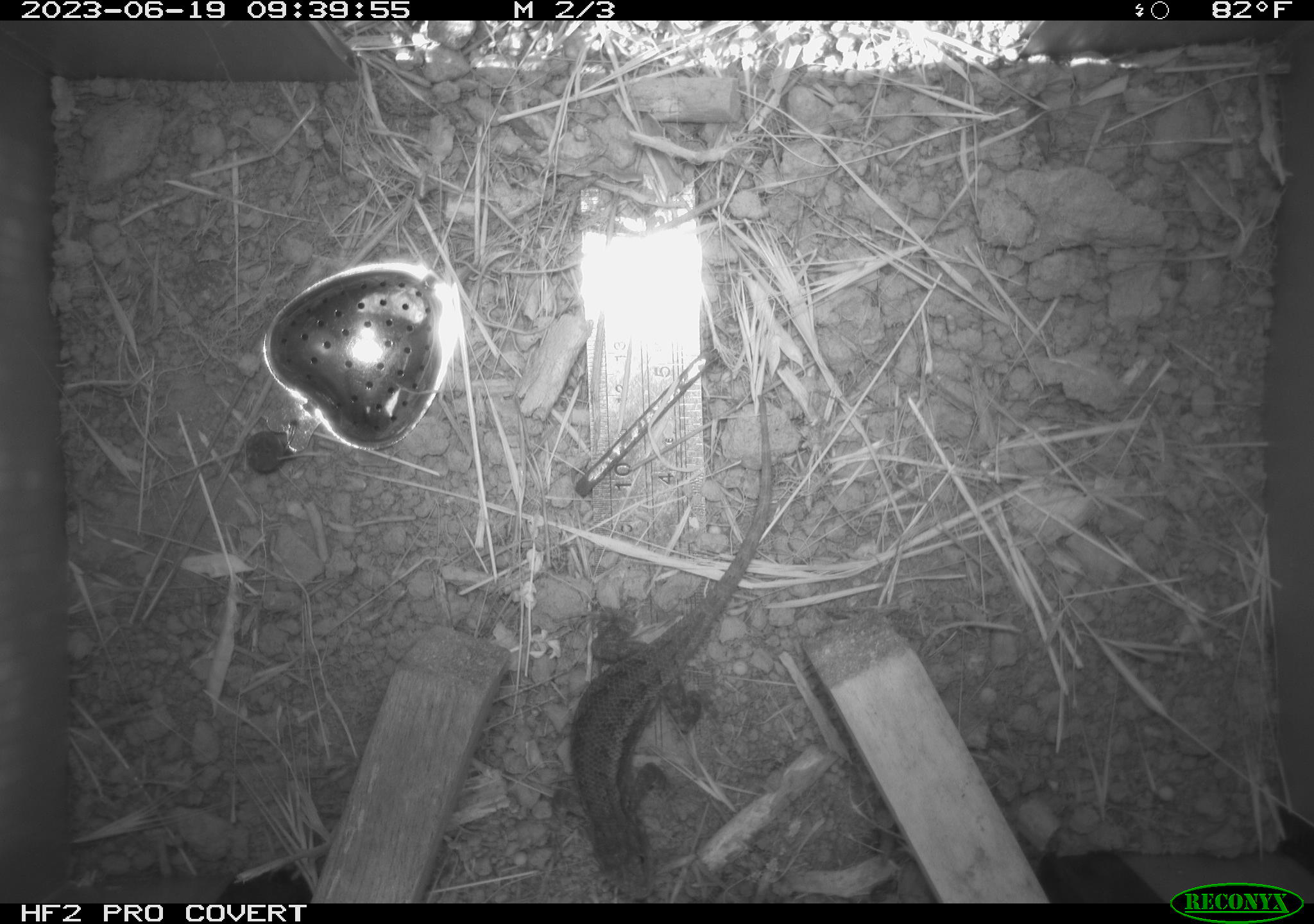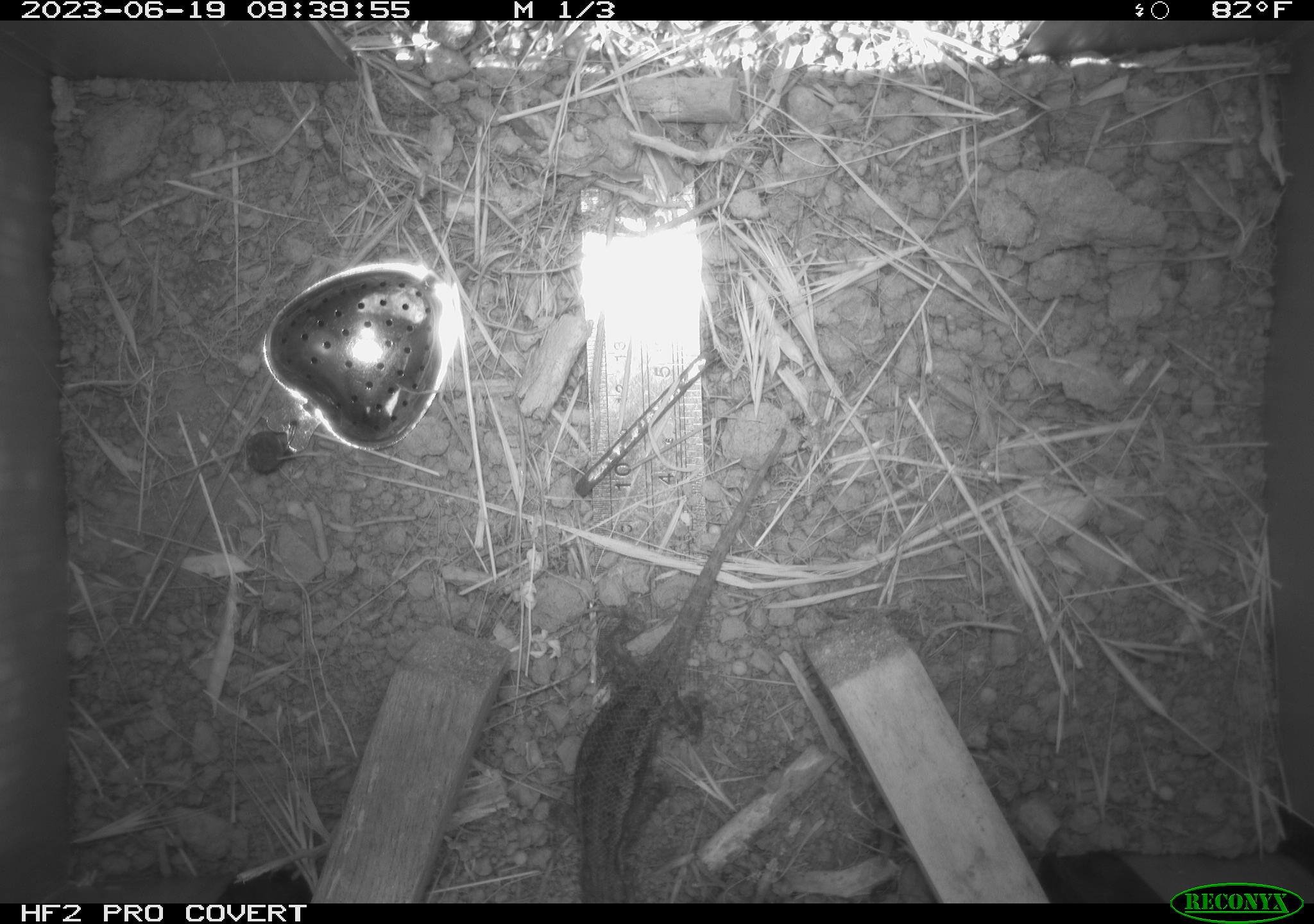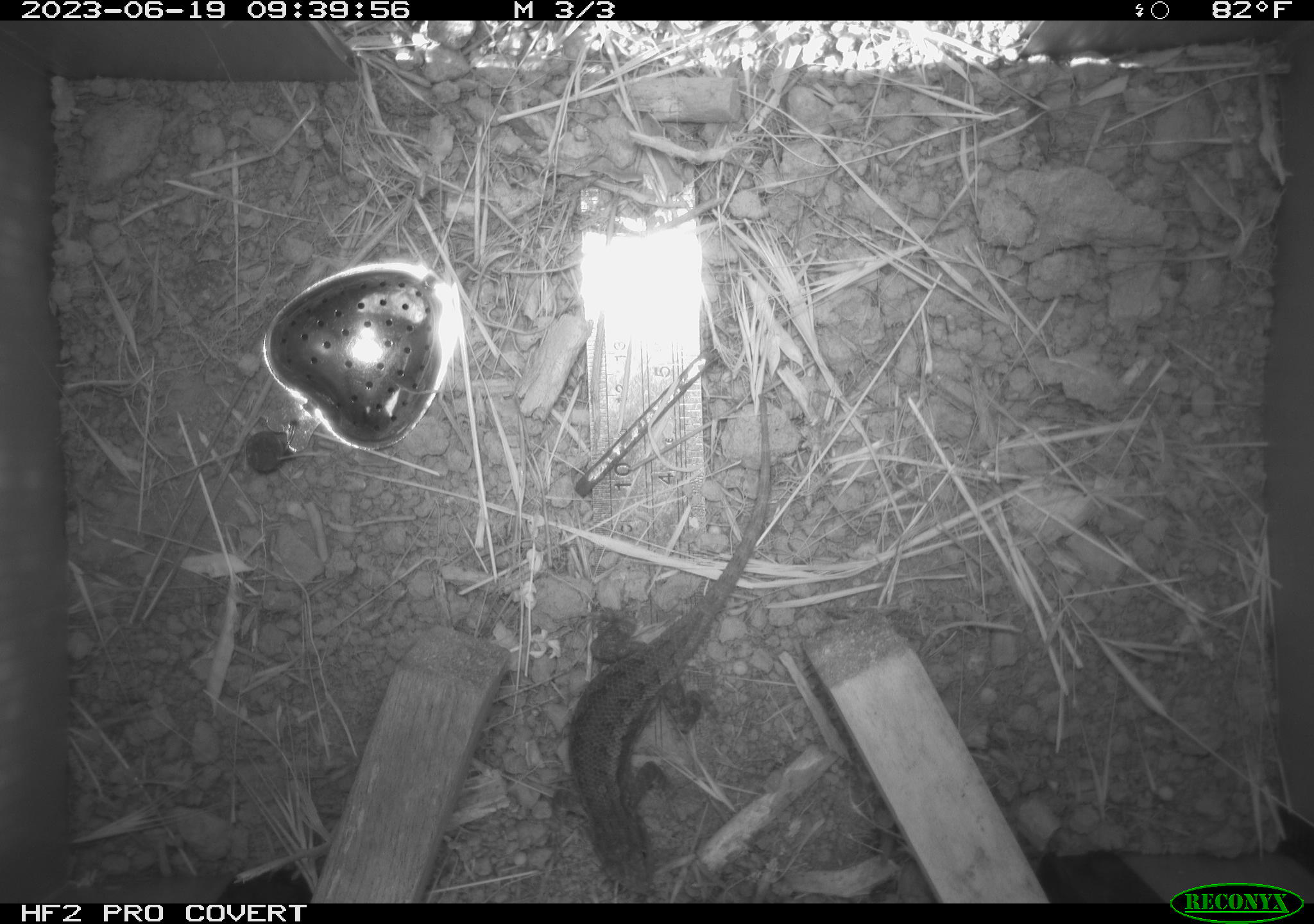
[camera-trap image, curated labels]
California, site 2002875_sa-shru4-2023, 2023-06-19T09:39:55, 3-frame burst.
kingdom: Animalia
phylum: Chordata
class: Reptilia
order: Squamata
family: Phrynosomatidae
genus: Sceloporus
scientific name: Sceloporus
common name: spiny lizards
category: sceloporus species